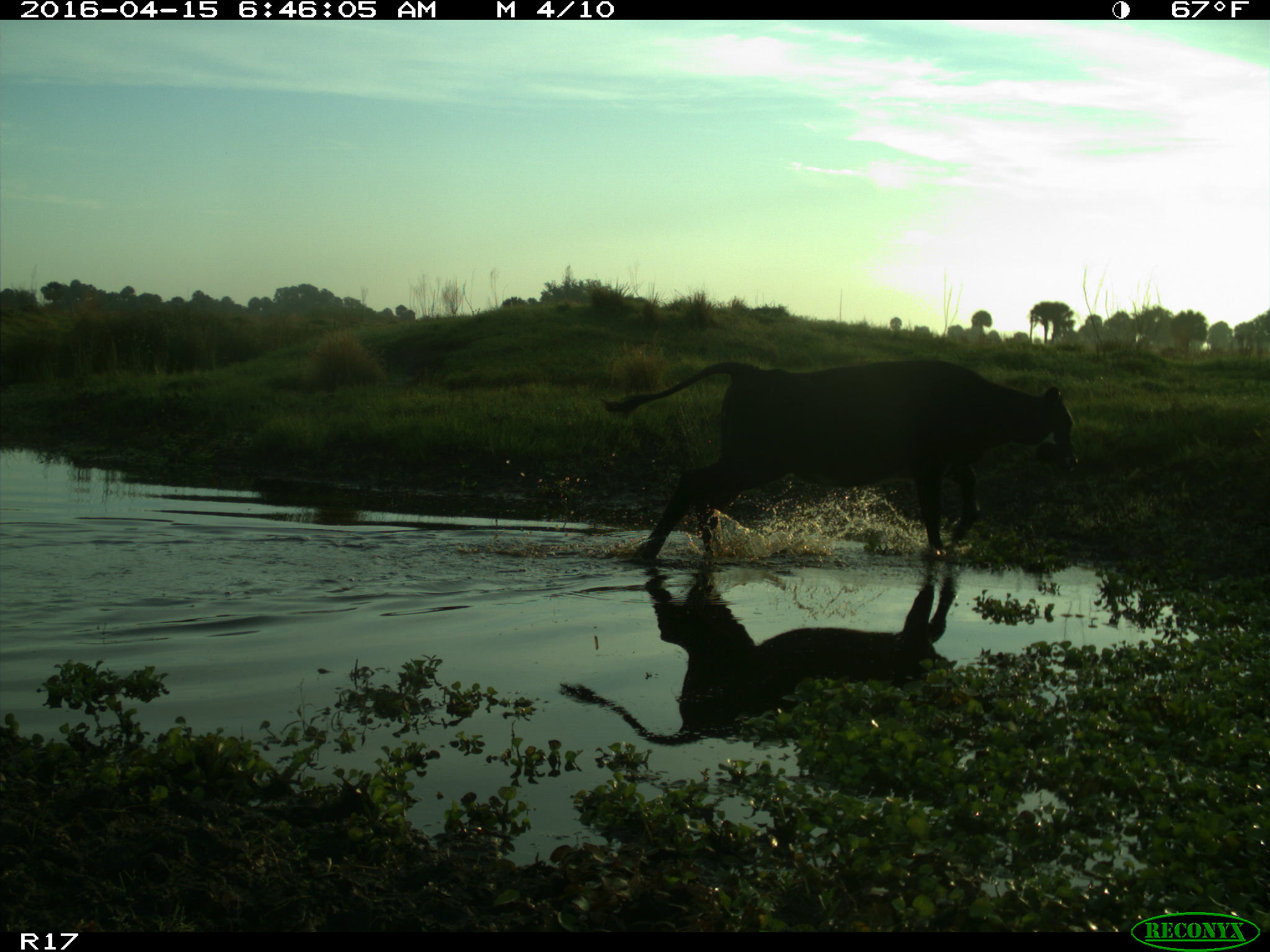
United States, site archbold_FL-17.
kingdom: Animalia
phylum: Chordata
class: Mammalia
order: Artiodactyla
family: Bovidae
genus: Bos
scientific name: Bos taurus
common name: domestic cow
Bos taurus (domestic cow).